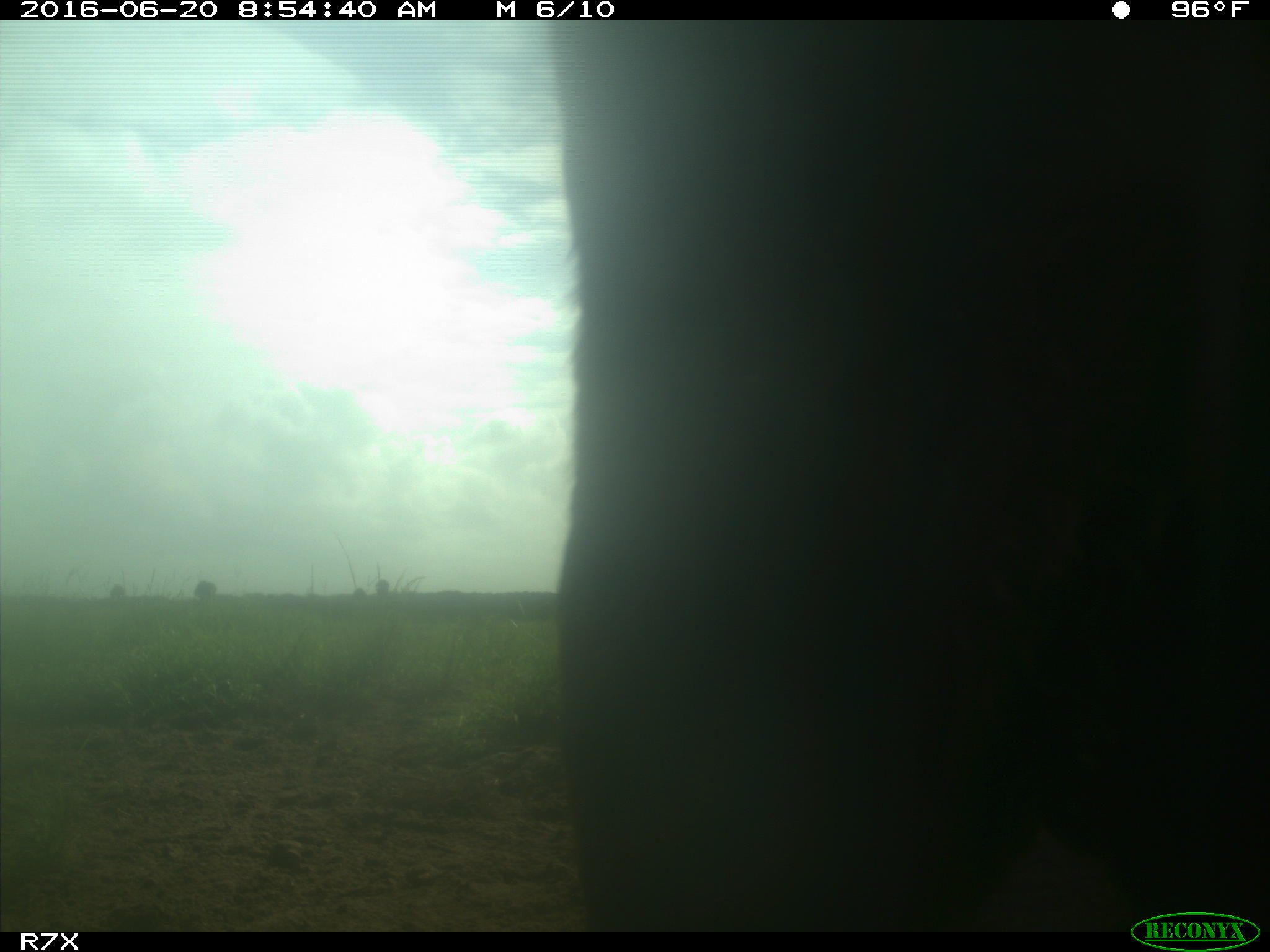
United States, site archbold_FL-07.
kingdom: Animalia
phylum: Chordata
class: Mammalia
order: Artiodactyla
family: Bovidae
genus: Bos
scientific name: Bos taurus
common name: domestic cow